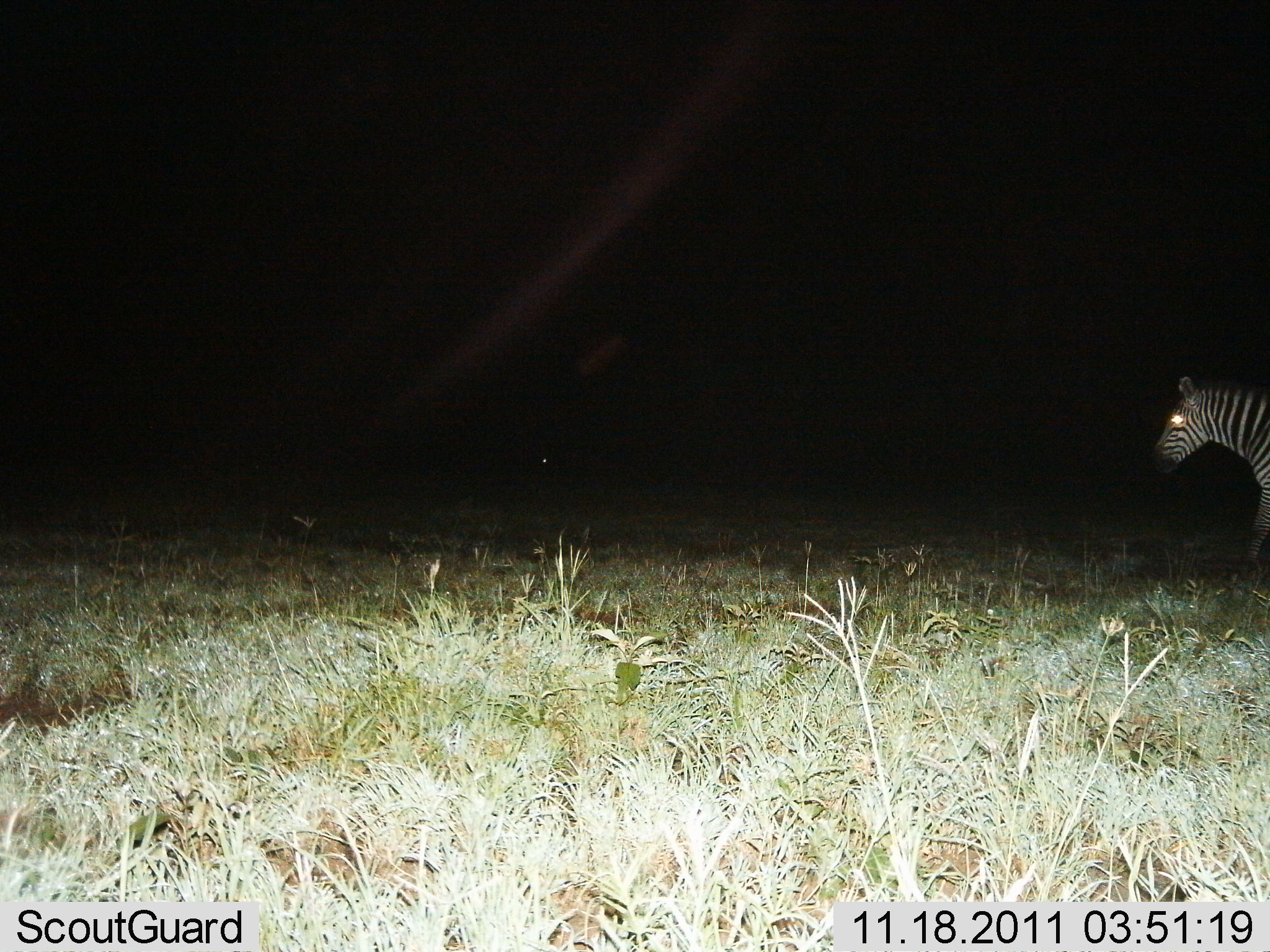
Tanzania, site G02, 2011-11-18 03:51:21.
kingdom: Animalia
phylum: Chordata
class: Mammalia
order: Perissodactyla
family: Equidae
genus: Equus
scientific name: Equus quagga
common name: plains zebra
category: zebra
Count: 1.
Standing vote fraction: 36%.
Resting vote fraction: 0%.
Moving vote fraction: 64%.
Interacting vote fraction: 0%.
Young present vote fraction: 0%.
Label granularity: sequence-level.